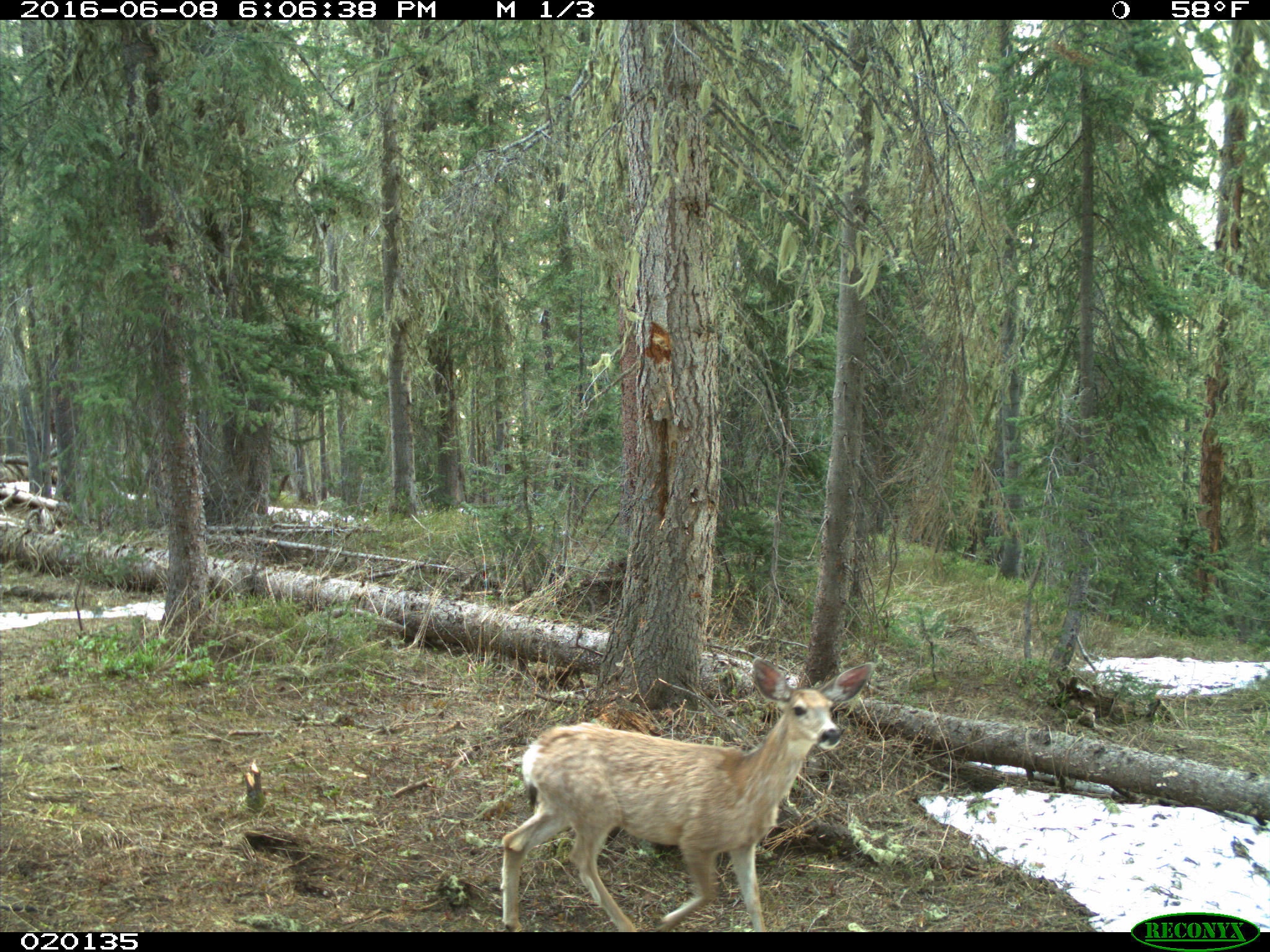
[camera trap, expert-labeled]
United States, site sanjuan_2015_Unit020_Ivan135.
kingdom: Animalia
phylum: Chordata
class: Mammalia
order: Artiodactyla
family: Cervidae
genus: Odocoileus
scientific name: Odocoileus hemionus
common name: mule deer